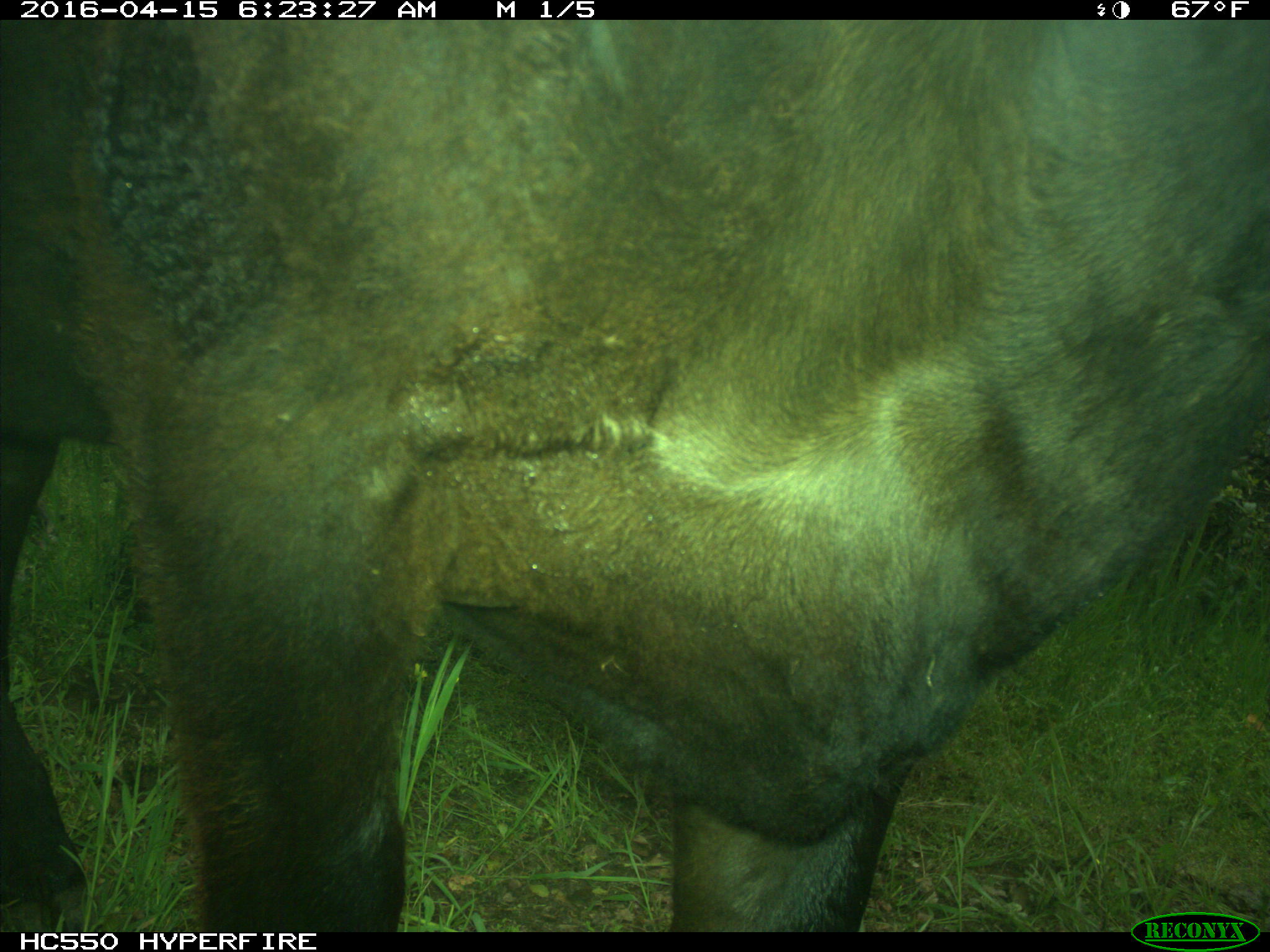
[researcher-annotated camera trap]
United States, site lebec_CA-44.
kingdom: Animalia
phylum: Chordata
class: Mammalia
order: Artiodactyla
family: Bovidae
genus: Bos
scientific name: Bos taurus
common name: domestic cow